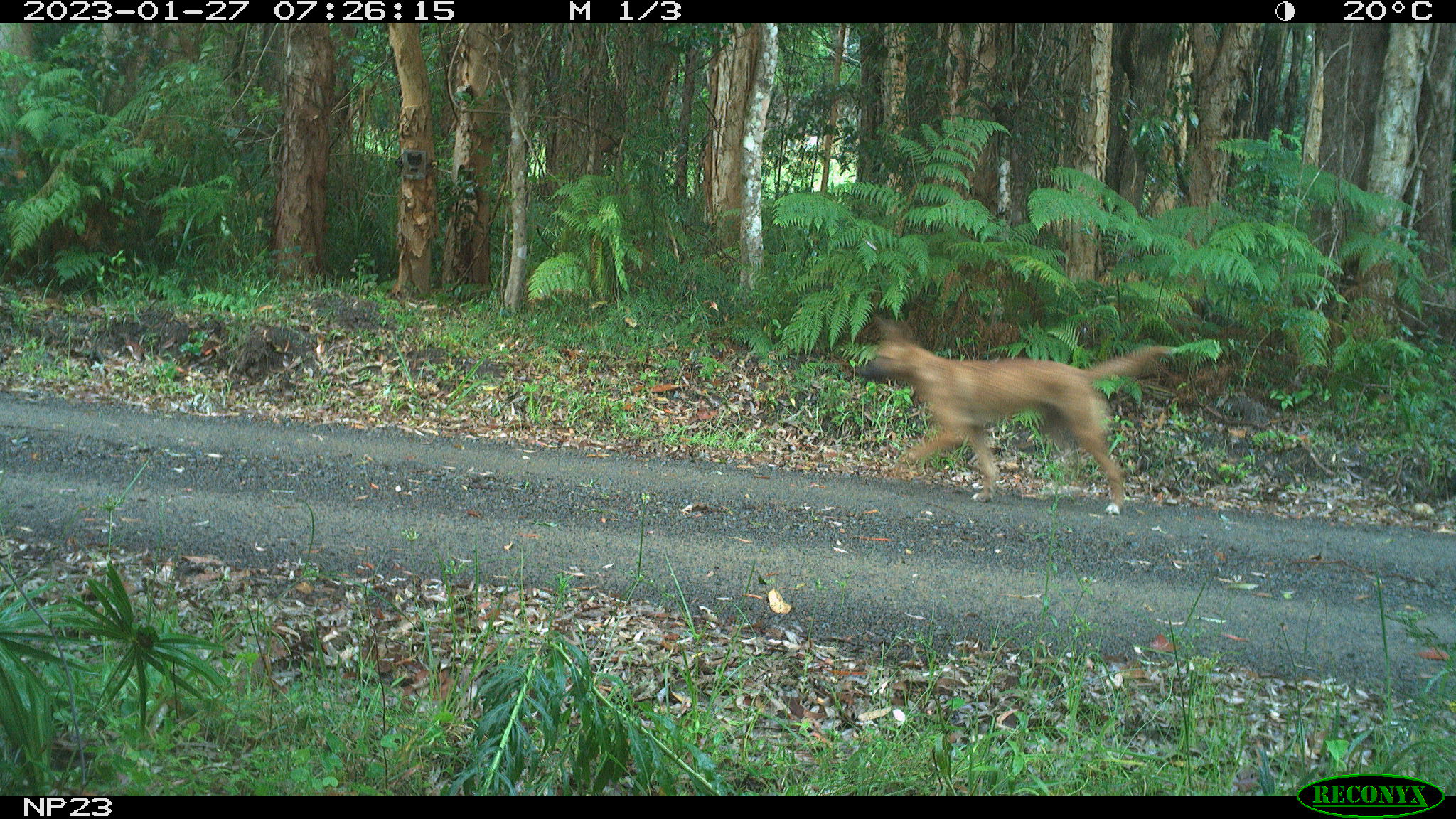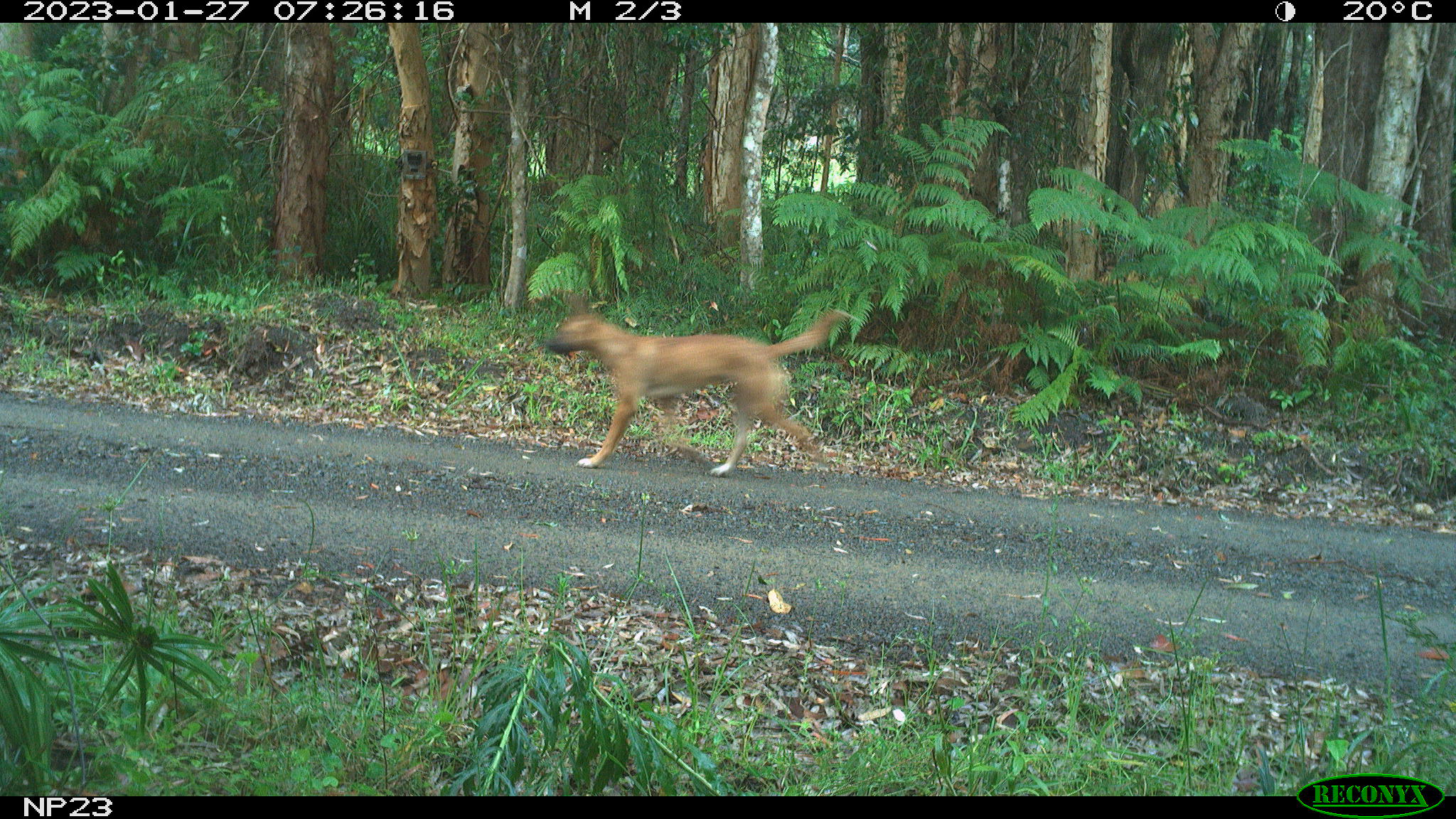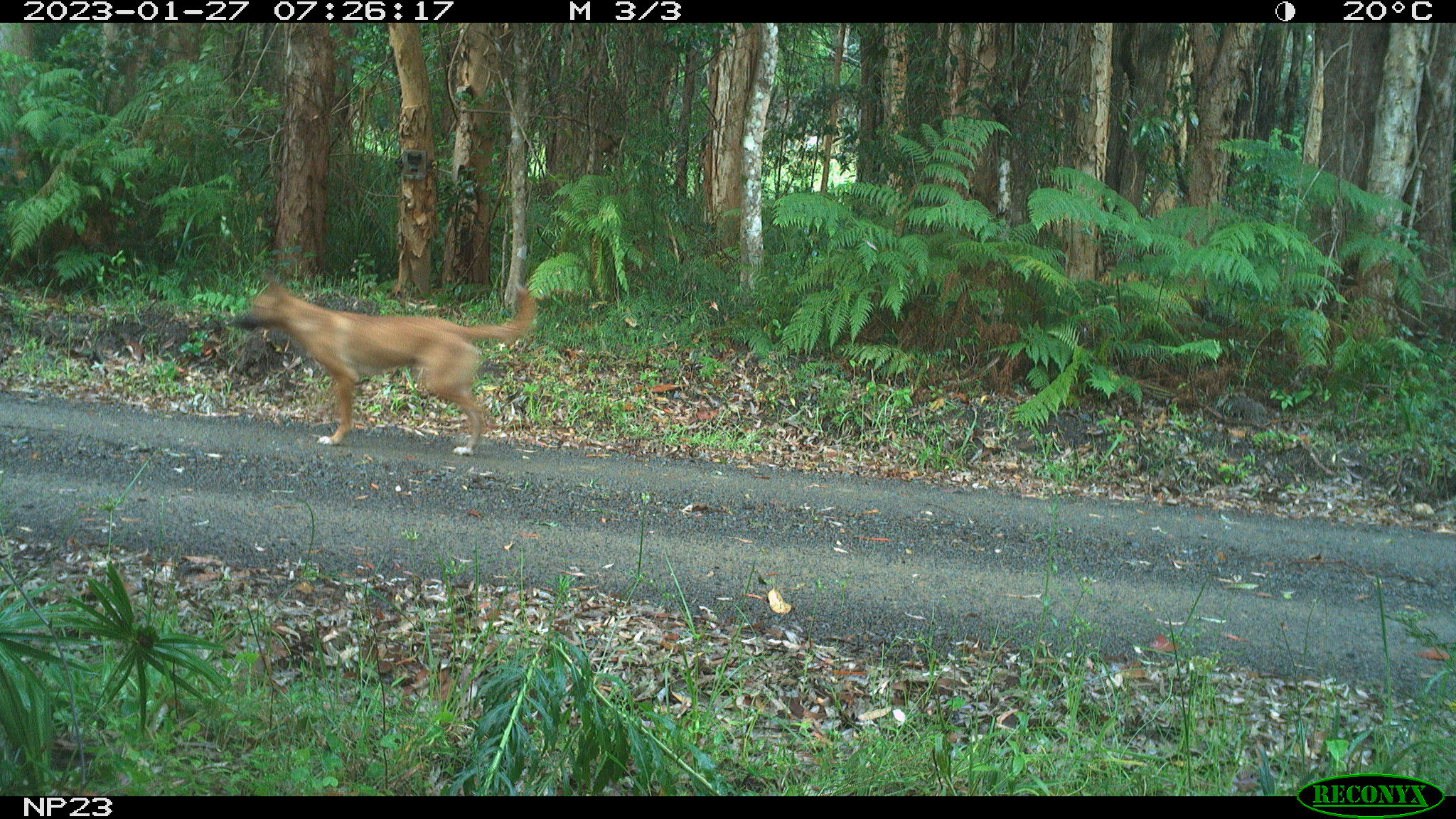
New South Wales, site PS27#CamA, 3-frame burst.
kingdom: Animalia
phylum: Chordata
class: Mammalia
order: Carnivora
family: Canidae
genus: Canis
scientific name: Canis familiaris dingo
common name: dingo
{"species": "dingo (Canis familiaris dingo)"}